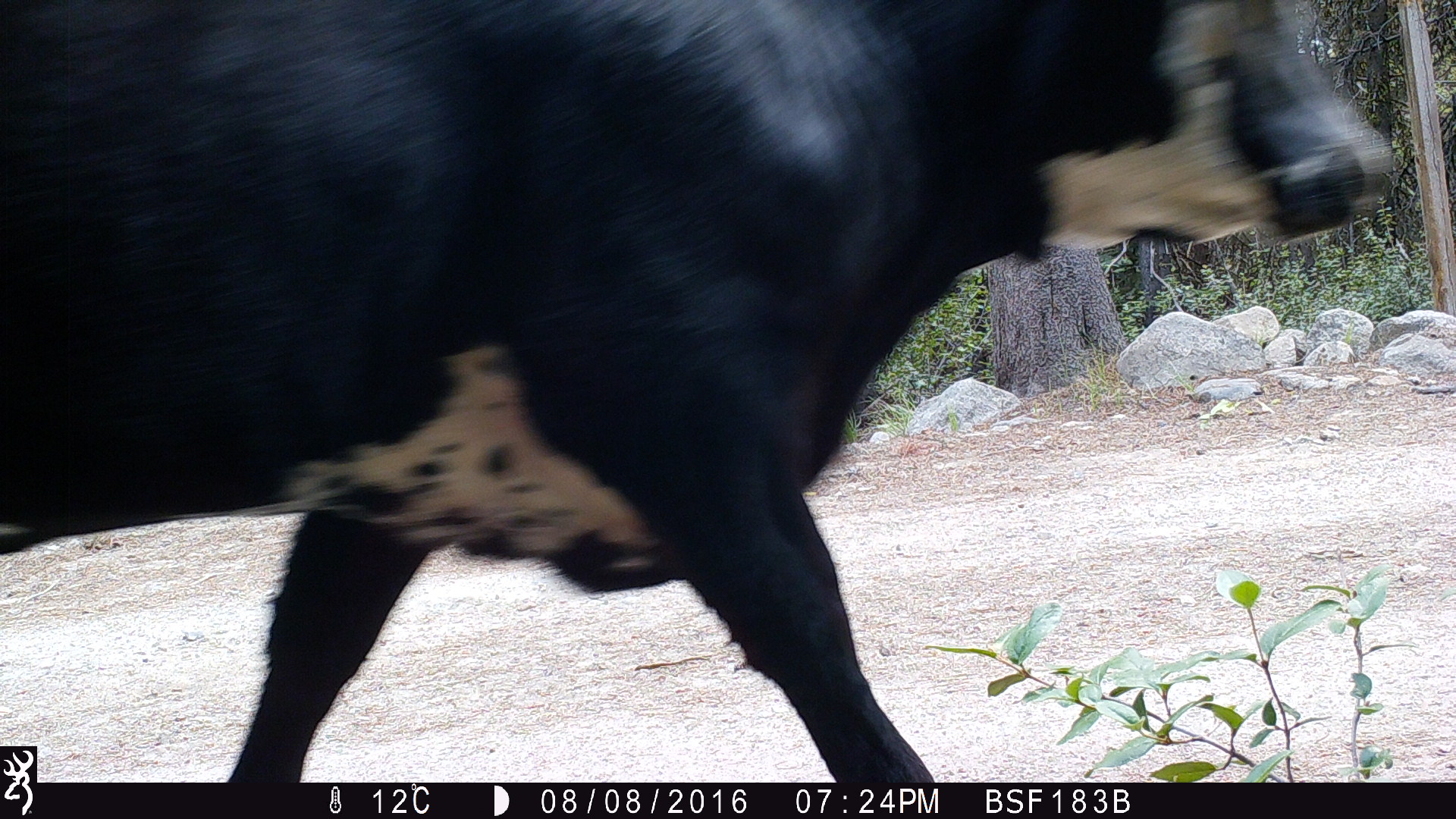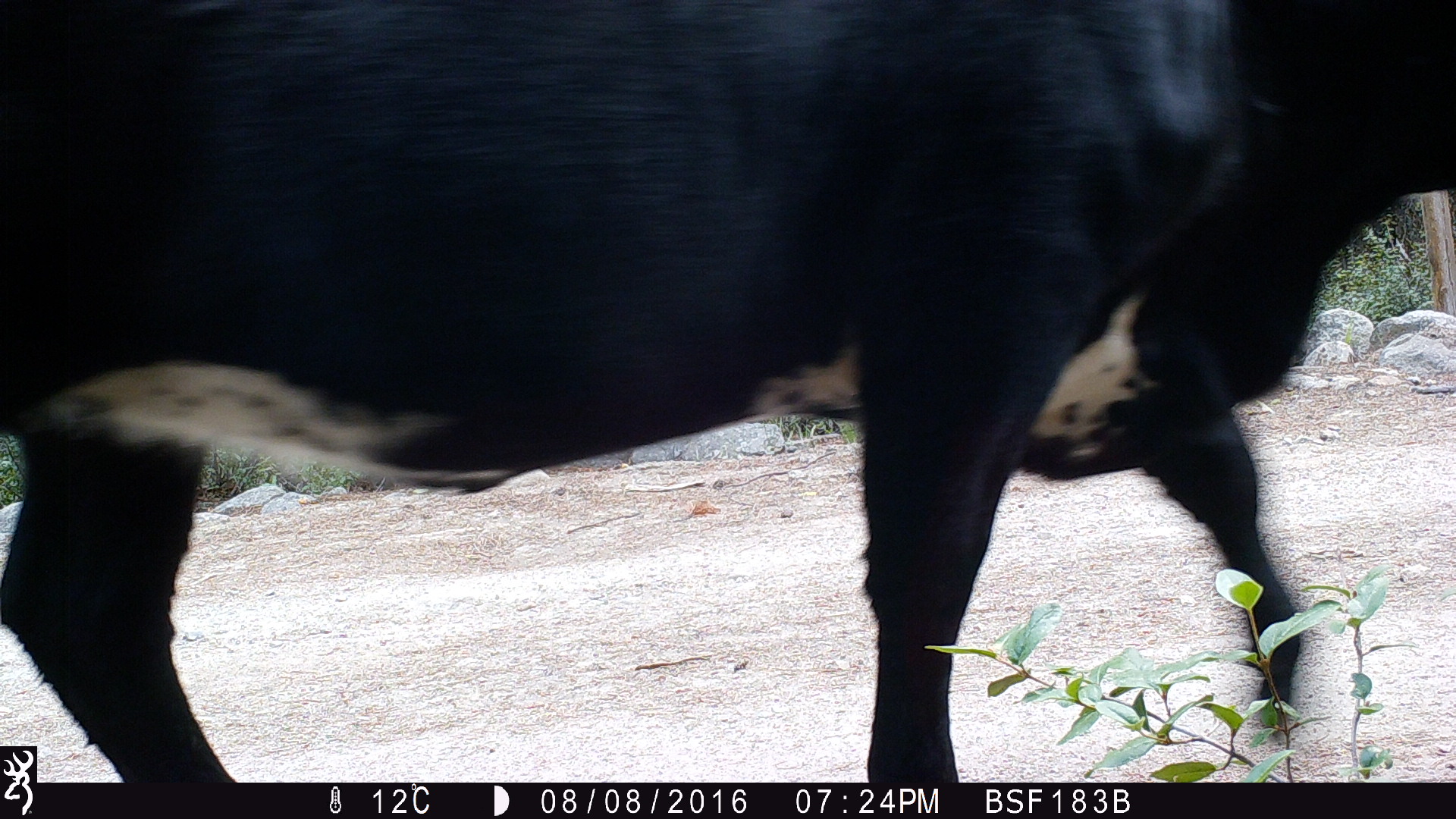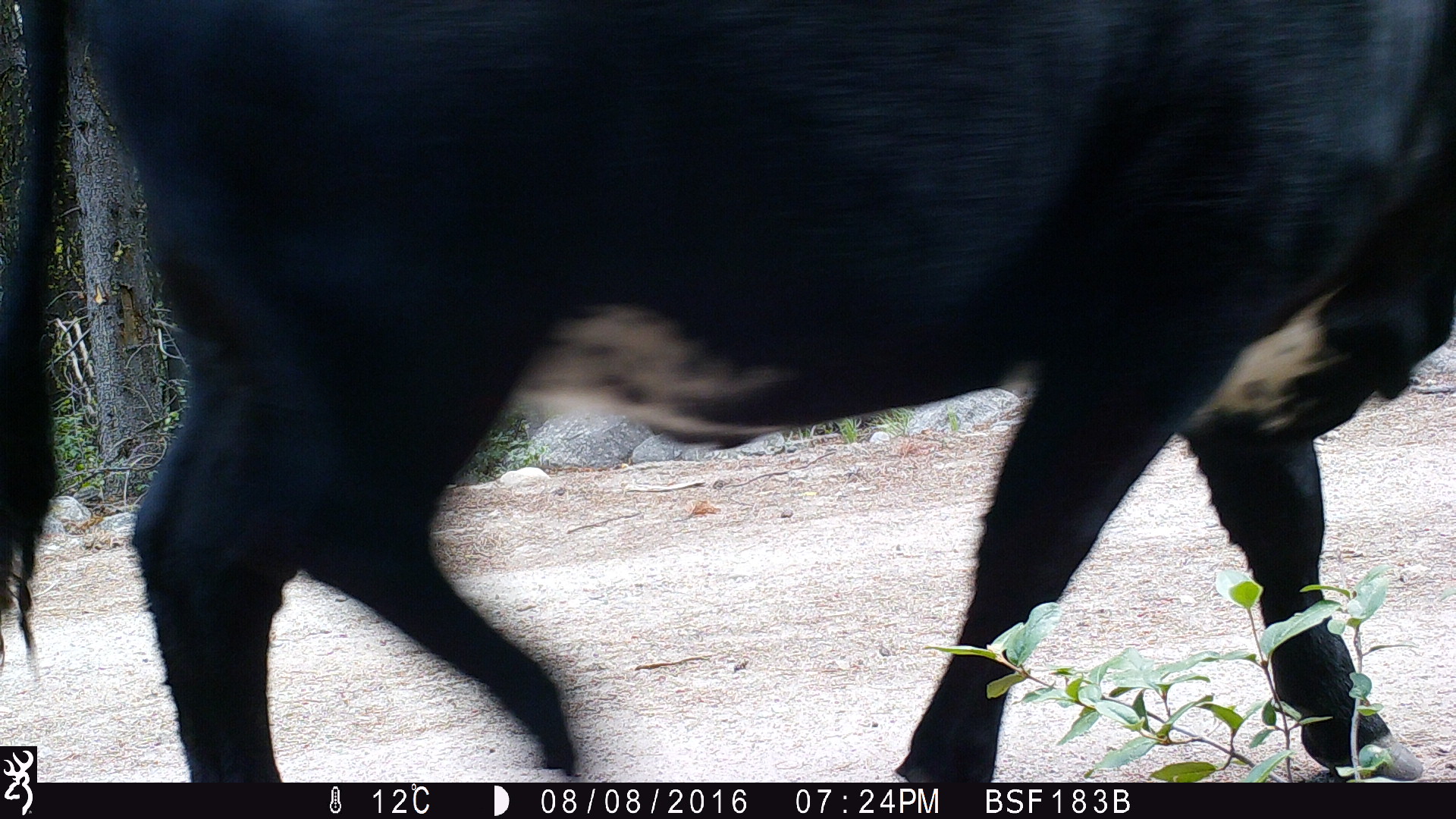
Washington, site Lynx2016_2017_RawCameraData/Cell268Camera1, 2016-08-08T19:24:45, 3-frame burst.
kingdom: Animalia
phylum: Chordata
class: Mammalia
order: Artiodactyla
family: Bovidae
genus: Bos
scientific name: Bos taurus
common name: domestic cattle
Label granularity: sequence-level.